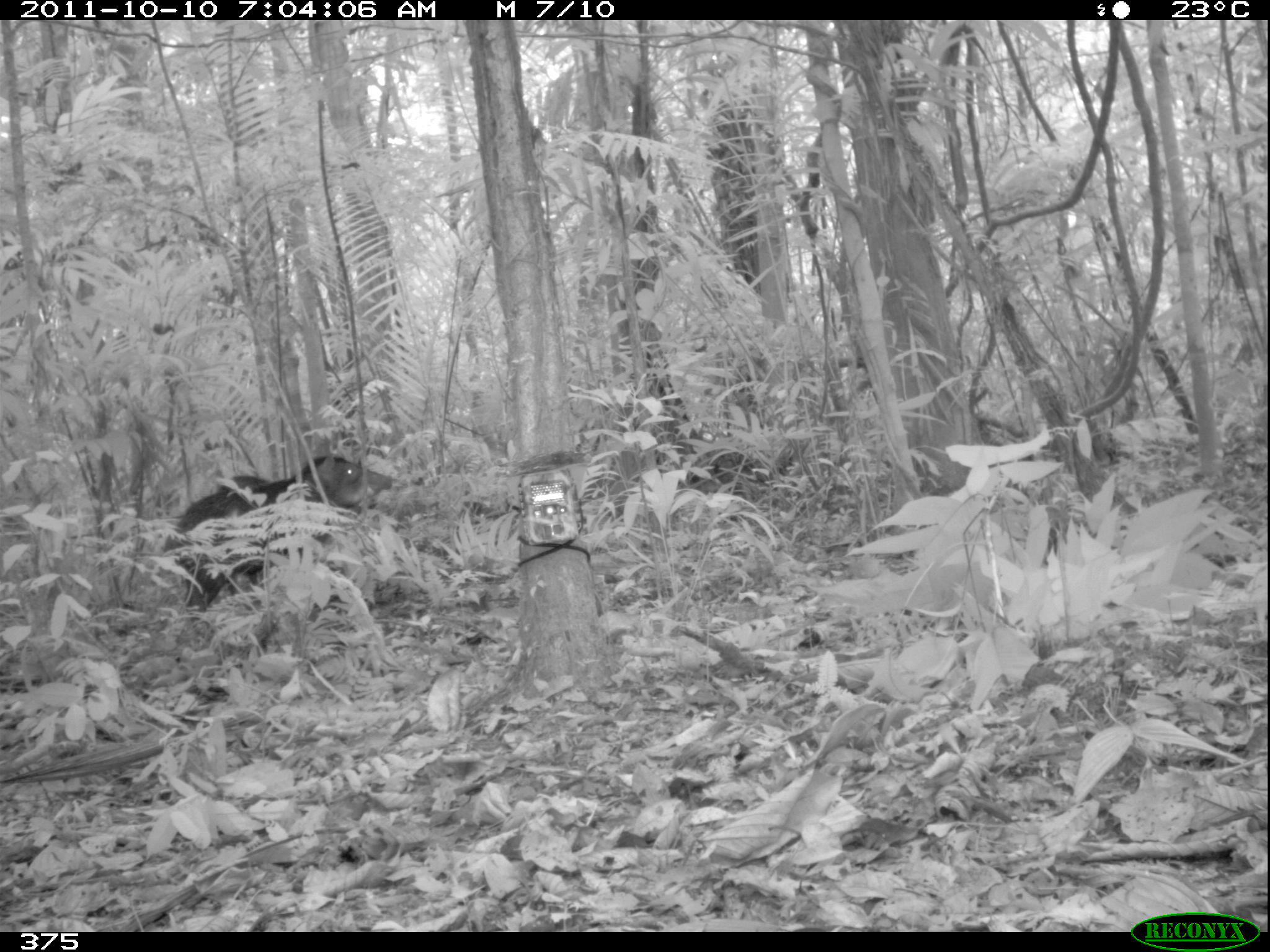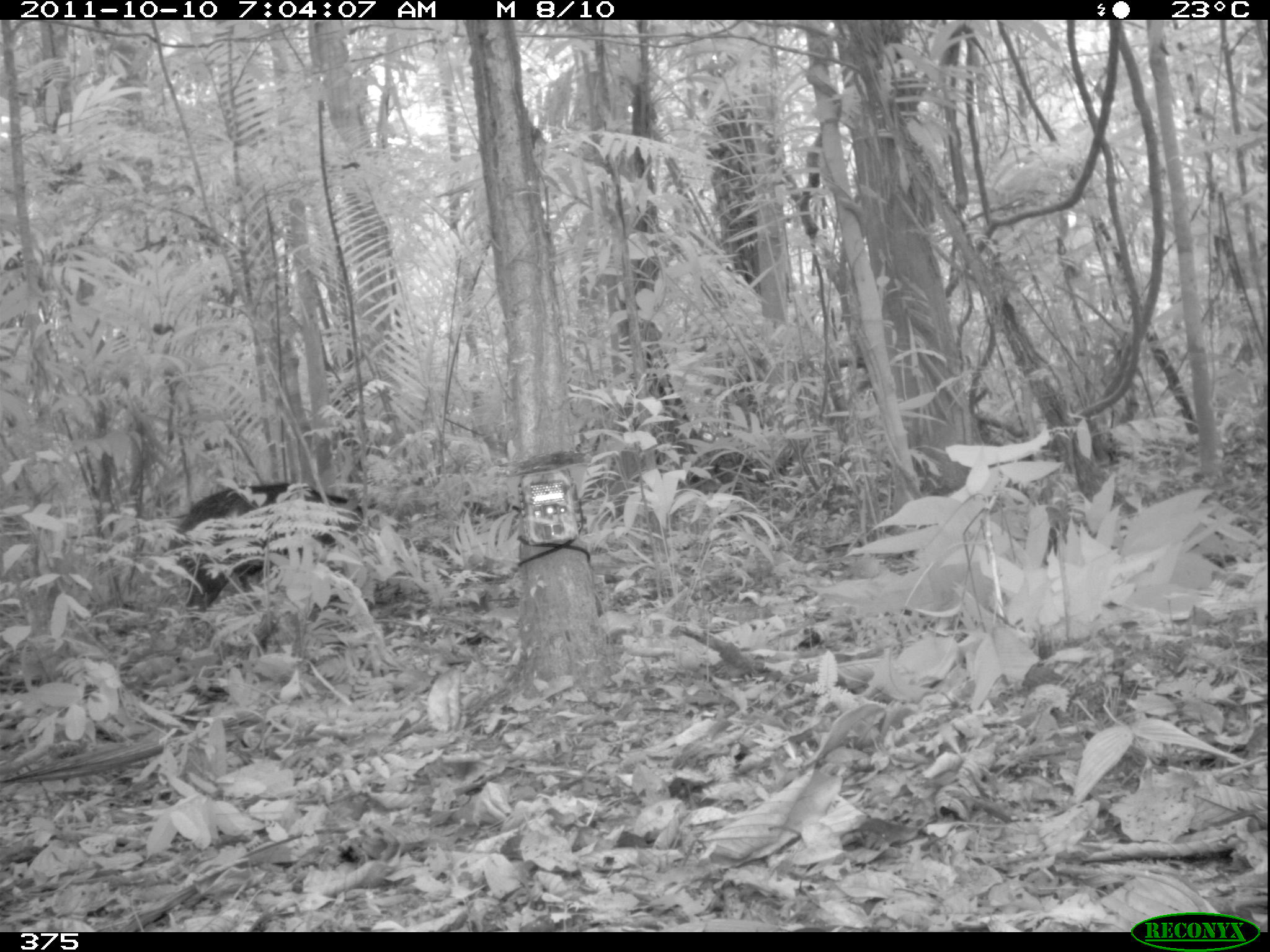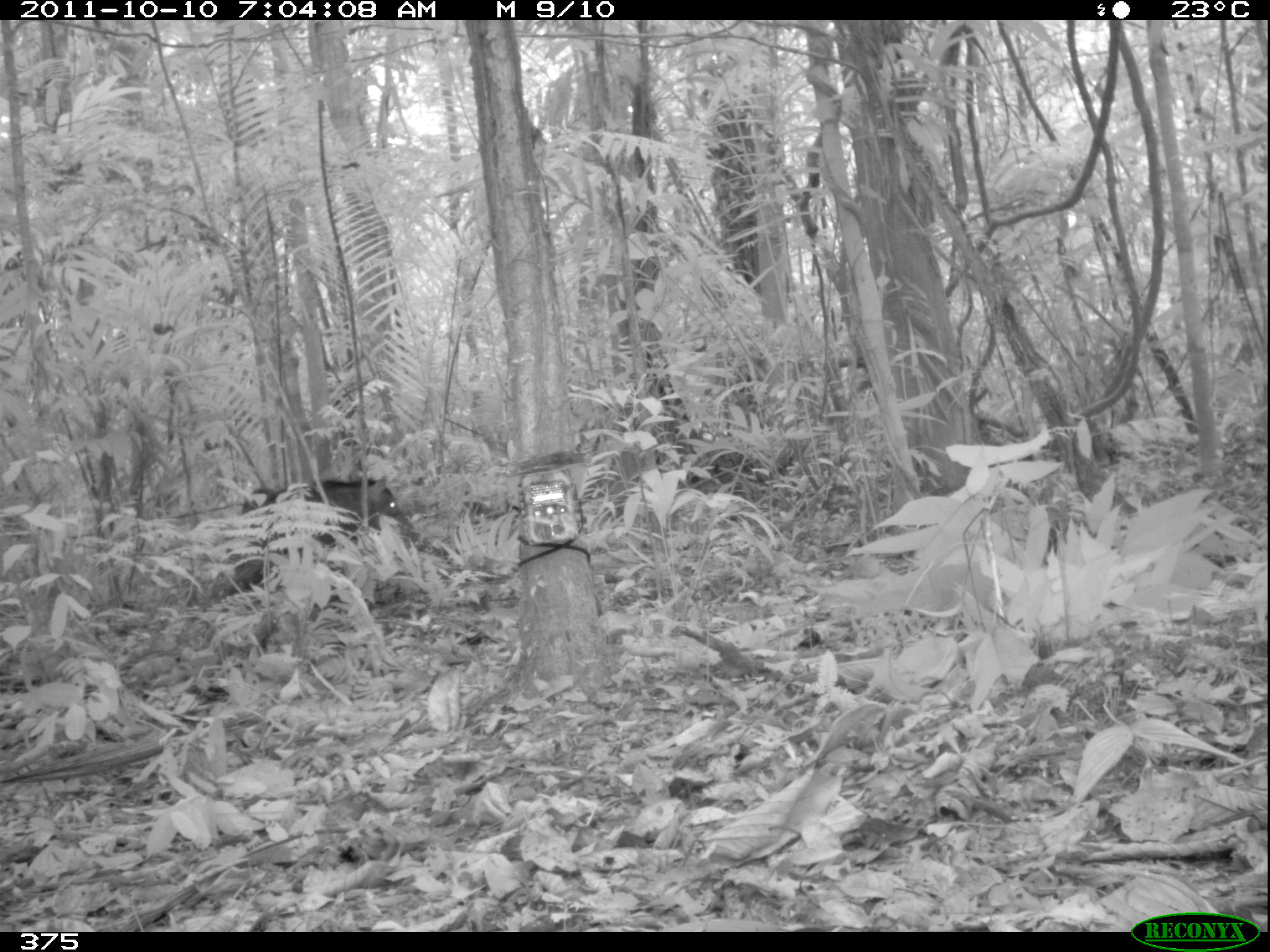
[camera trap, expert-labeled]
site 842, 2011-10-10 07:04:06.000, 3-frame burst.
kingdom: Animalia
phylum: Chordata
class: Mammalia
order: Artiodactyla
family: Tayassuidae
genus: Tayassu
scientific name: Tayassu pecari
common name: white-lipped peccary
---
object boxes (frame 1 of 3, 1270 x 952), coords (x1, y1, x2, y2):
tayassu pecari: (163, 456, 392, 623); (219, 476, 268, 594)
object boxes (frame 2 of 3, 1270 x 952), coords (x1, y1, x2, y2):
tayassu pecari: (167, 483, 363, 610)